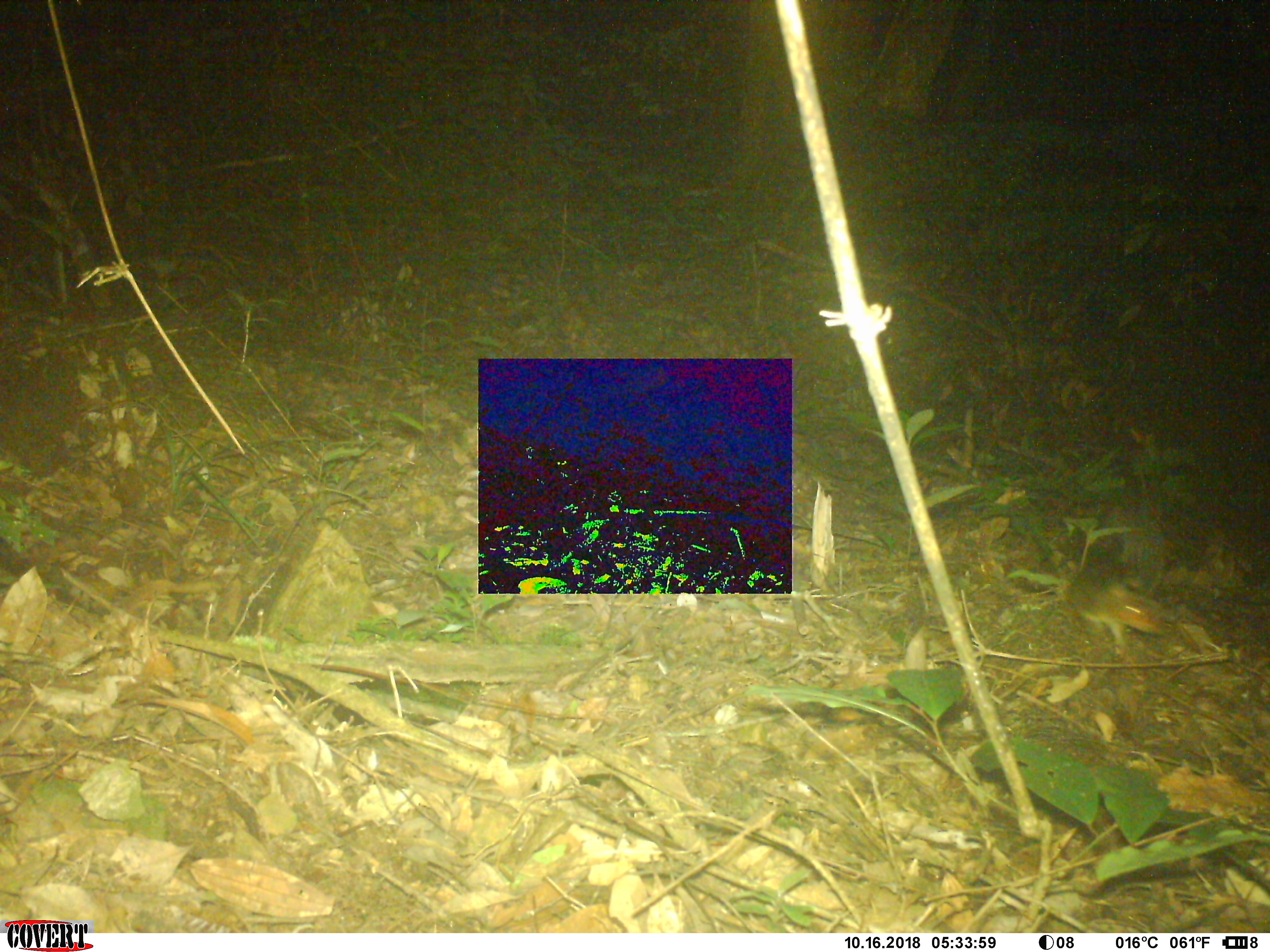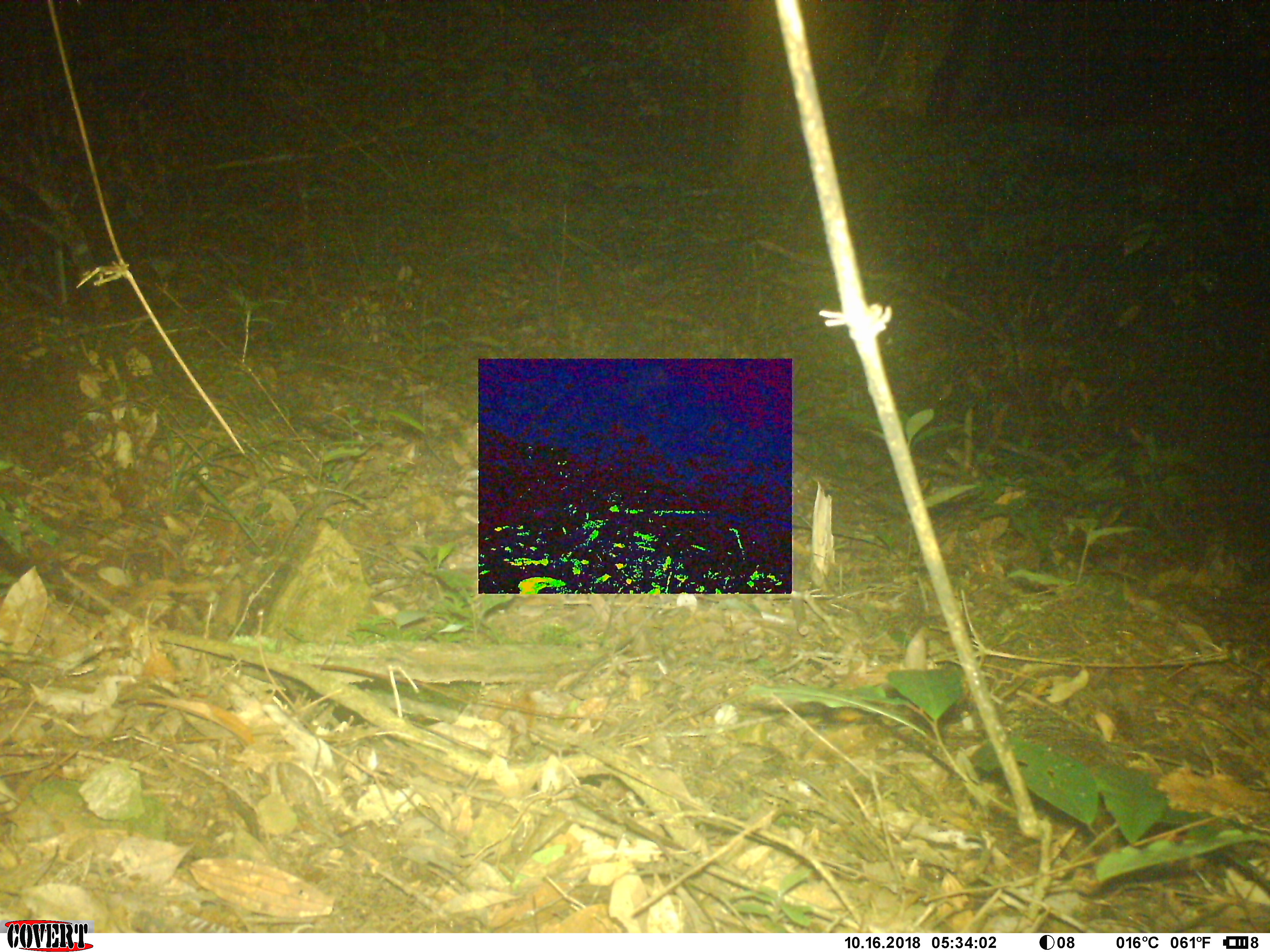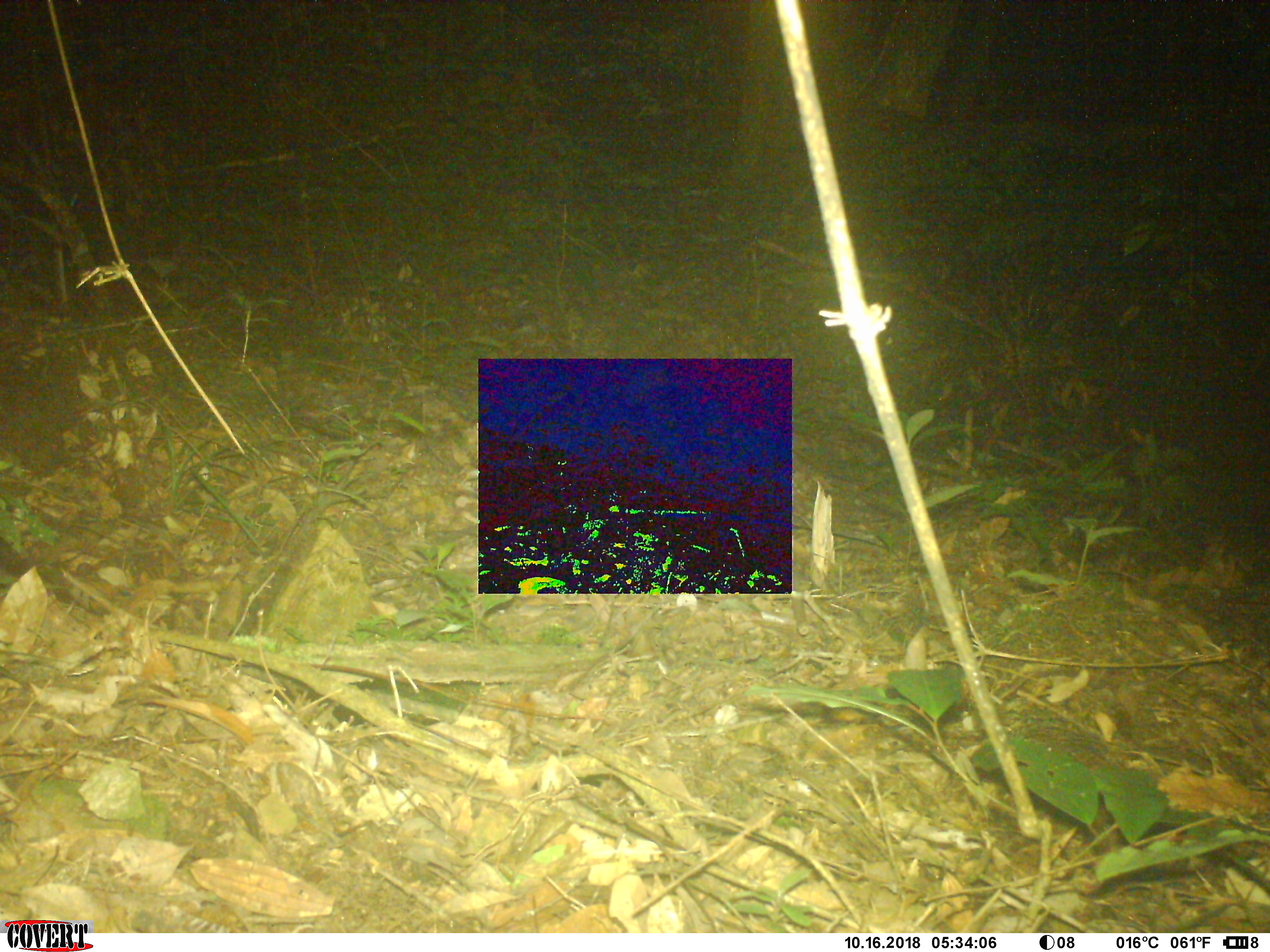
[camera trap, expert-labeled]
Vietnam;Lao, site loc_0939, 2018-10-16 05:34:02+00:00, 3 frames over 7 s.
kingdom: Animalia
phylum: Chordata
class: Mammalia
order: Rodentia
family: Sciuridae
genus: Dremomys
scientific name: Dremomys rufigenis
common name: red-cheeked squirrel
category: red cheeked squirrel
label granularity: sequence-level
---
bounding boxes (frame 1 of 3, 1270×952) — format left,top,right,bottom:
red cheeked squirrel: 1068,498,1167,655